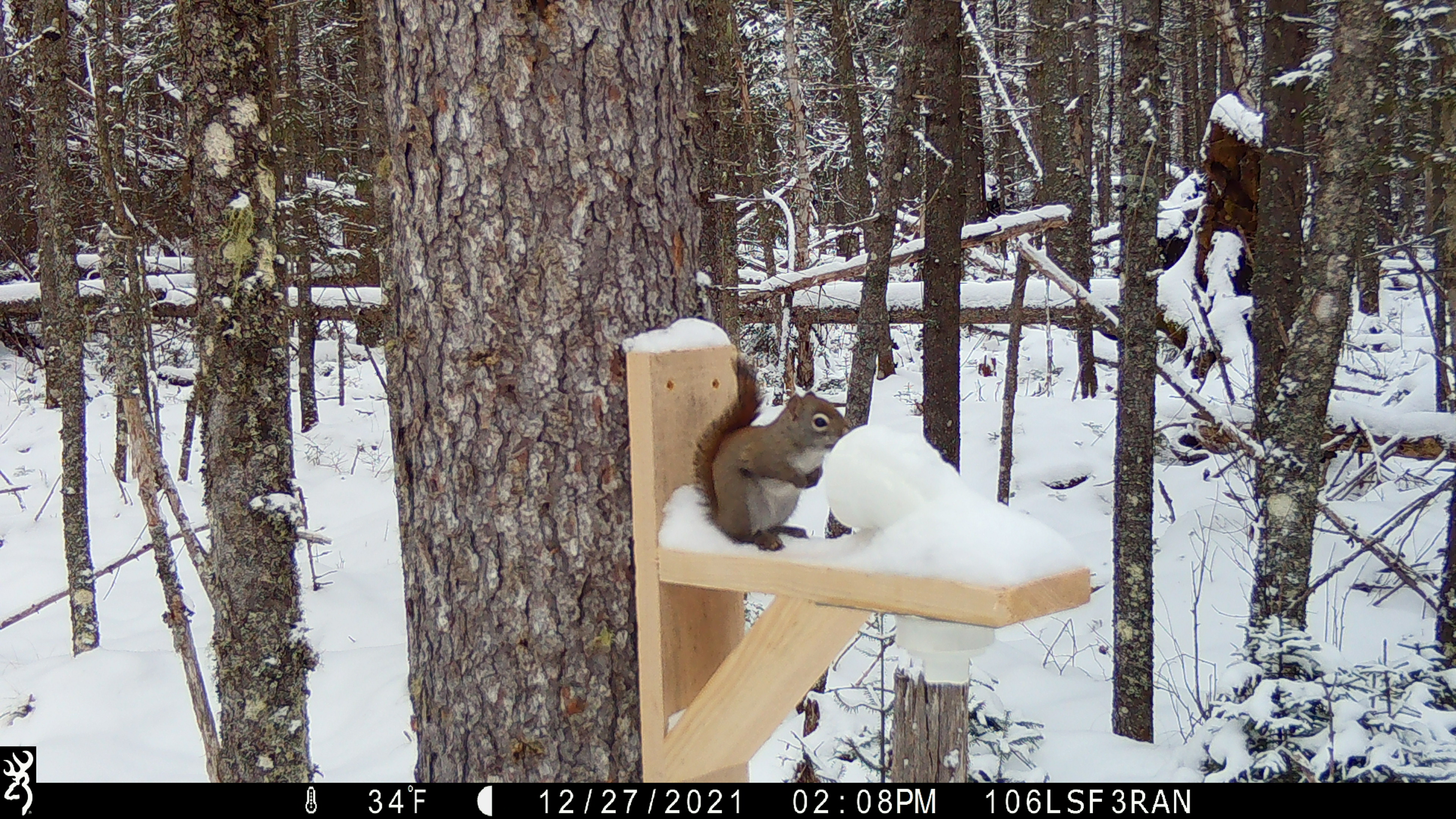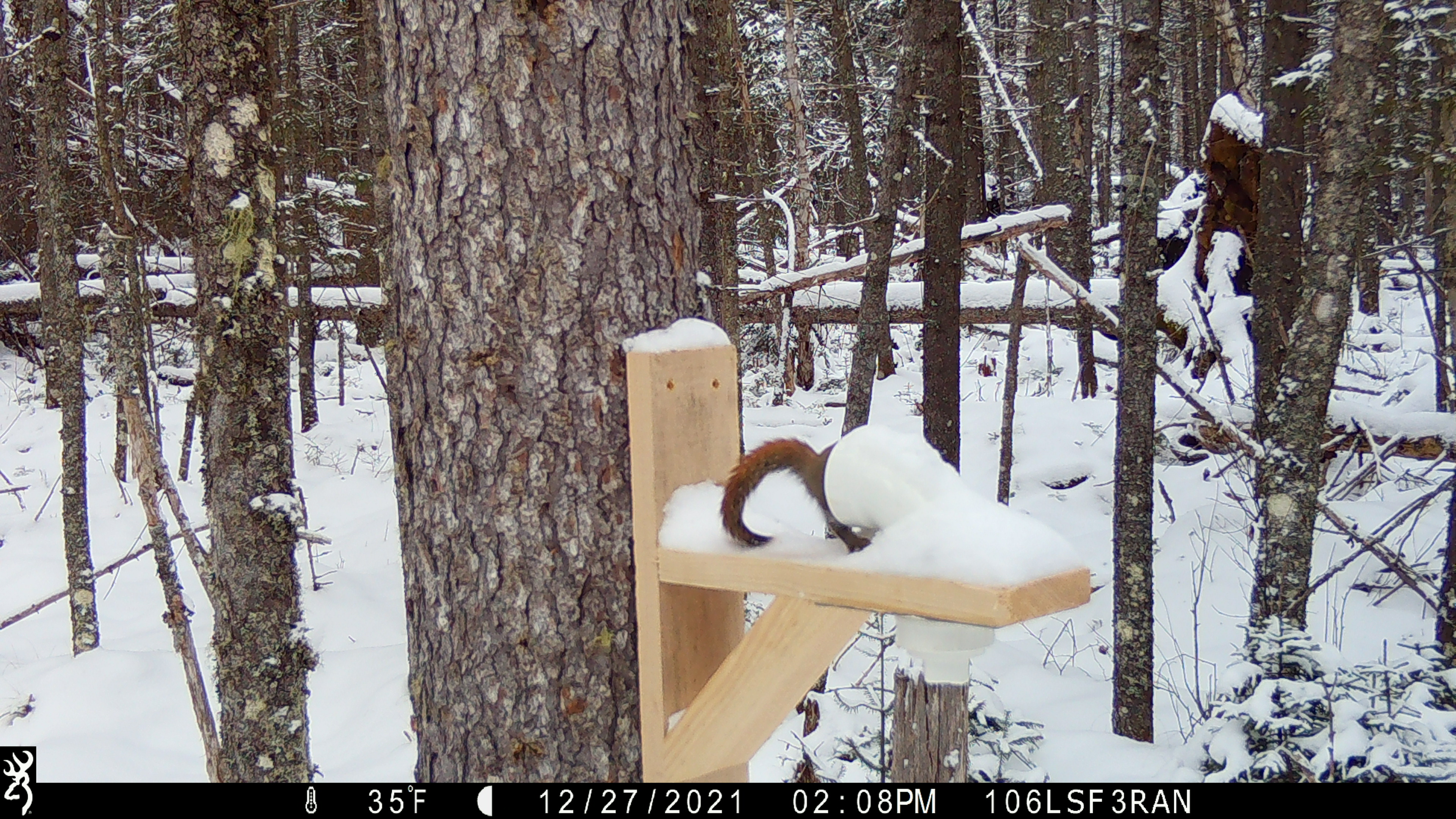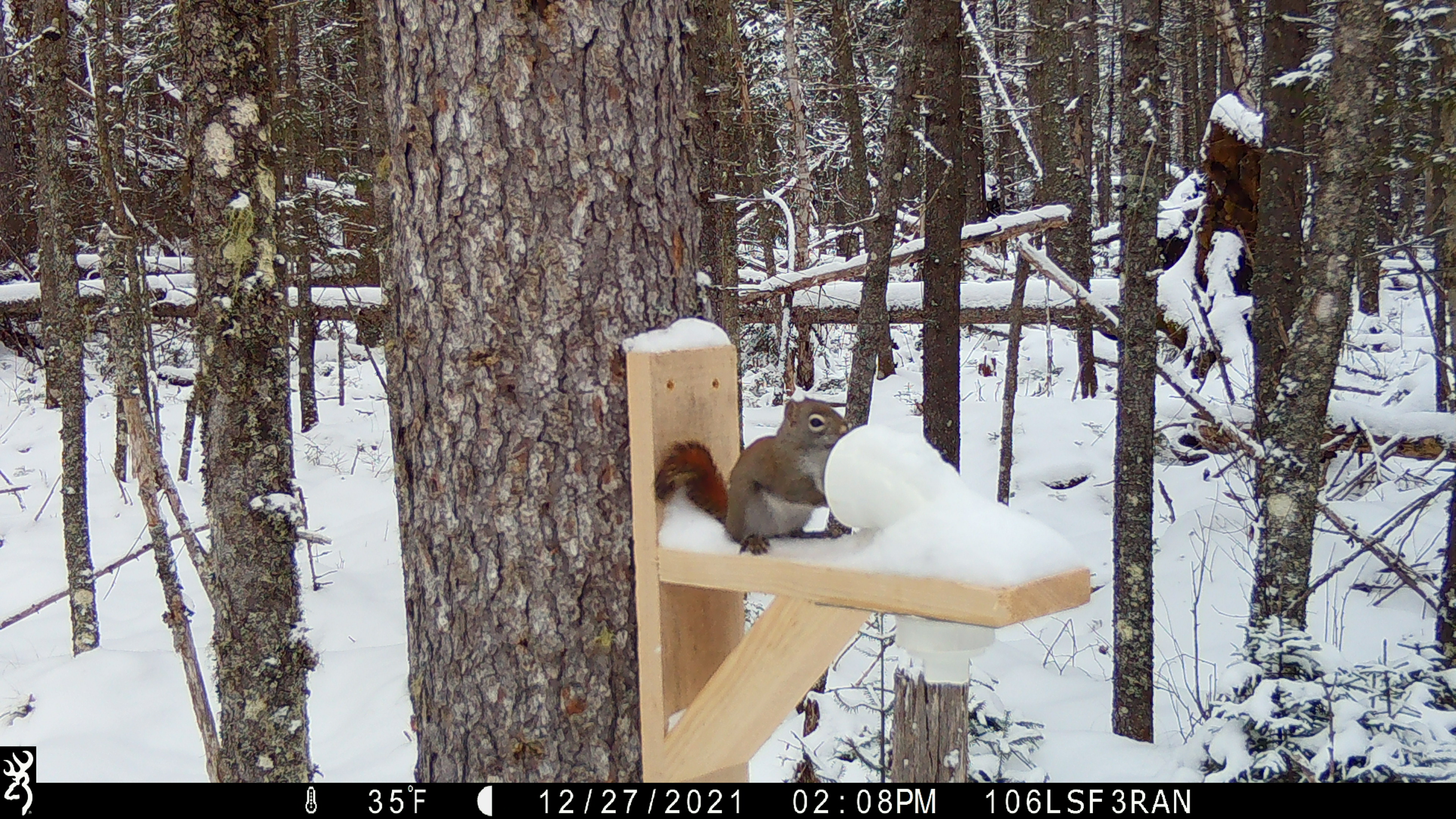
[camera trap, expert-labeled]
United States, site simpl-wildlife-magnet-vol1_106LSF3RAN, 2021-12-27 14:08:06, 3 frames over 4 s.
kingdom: Animalia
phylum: Chordata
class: Mammalia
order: Rodentia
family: Sciuridae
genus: Tamiasciurus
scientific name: Tamiasciurus hudsonicus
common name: red squirrel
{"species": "red squirrel (Tamiasciurus hudsonicus)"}